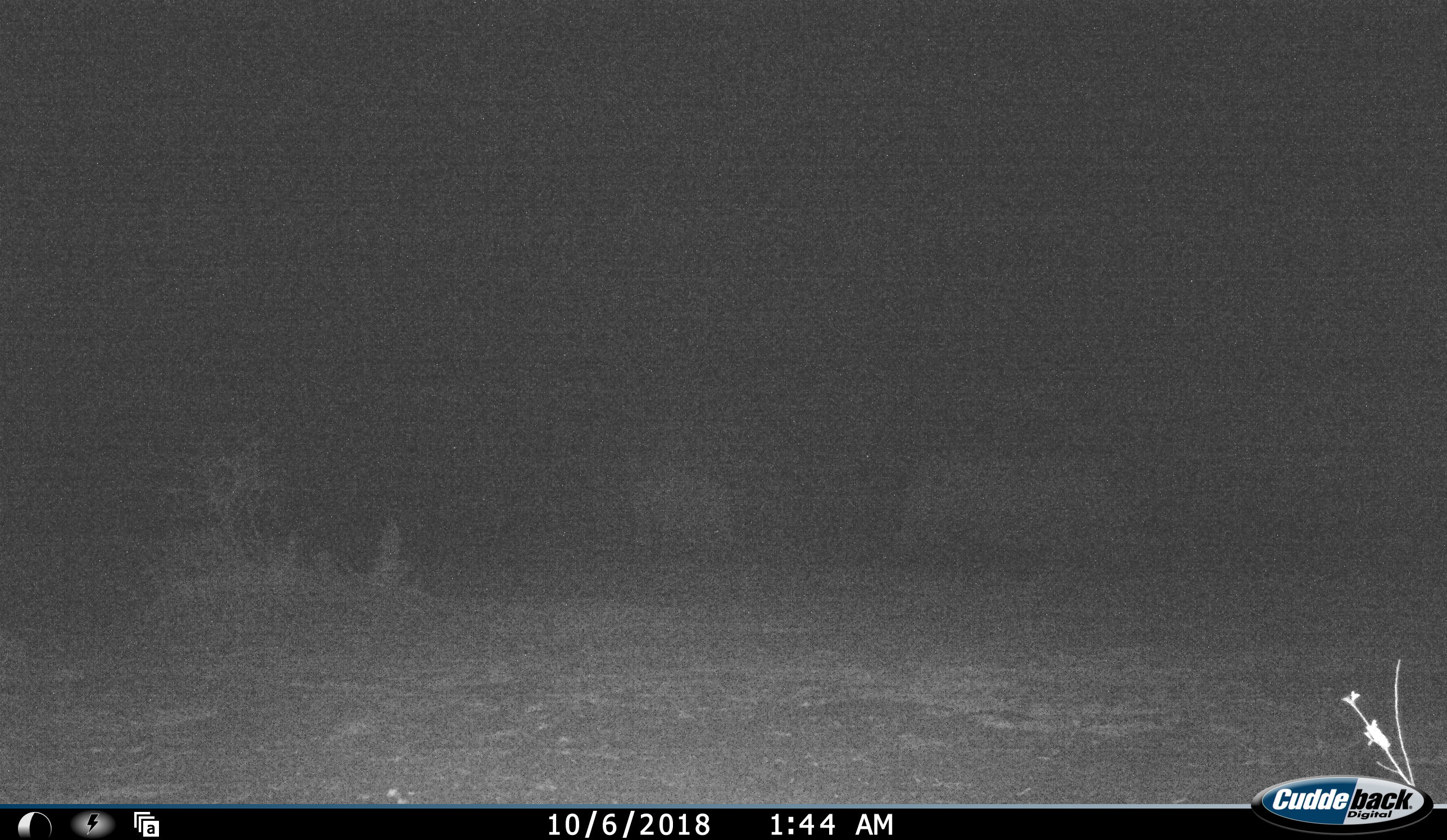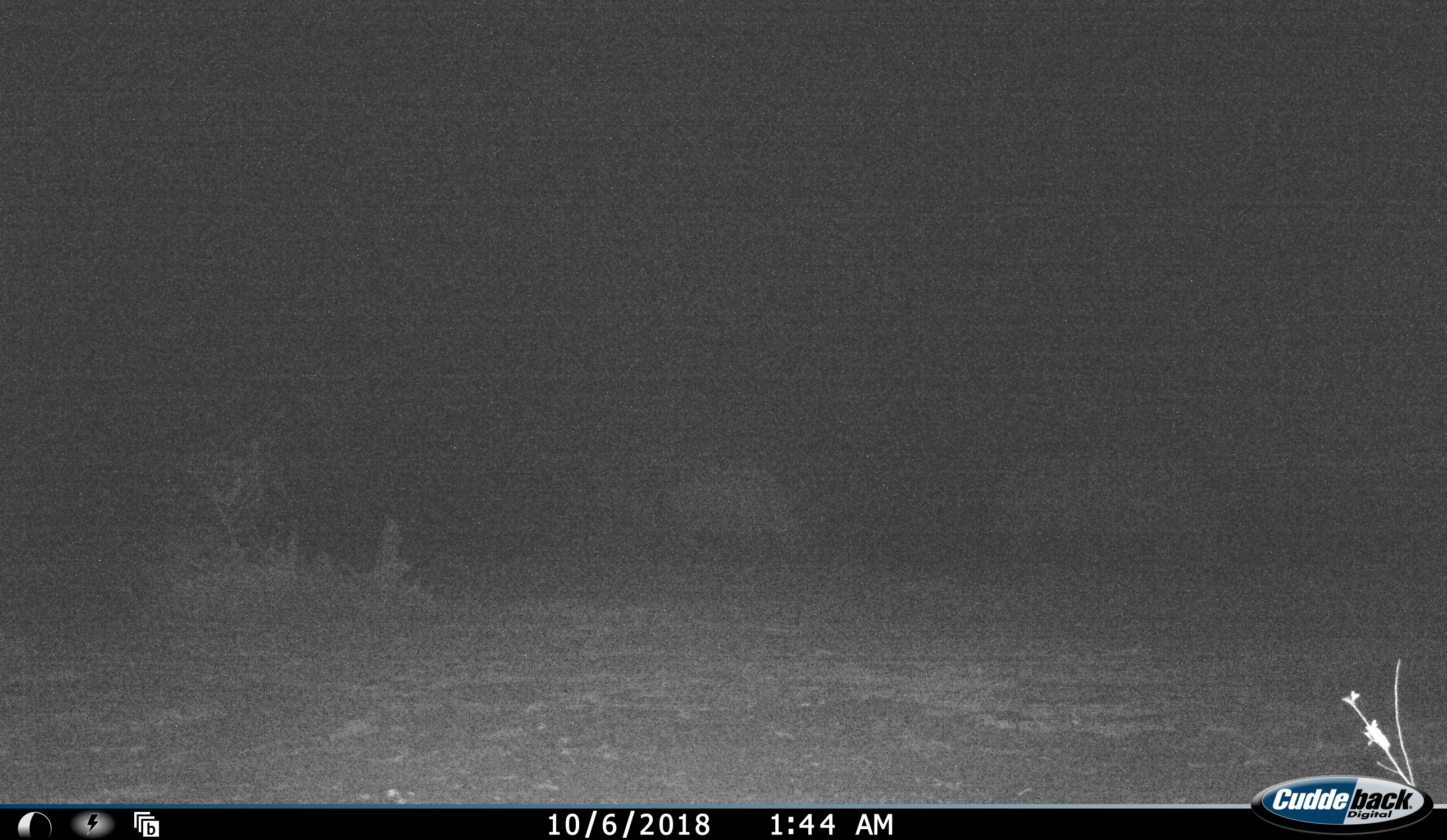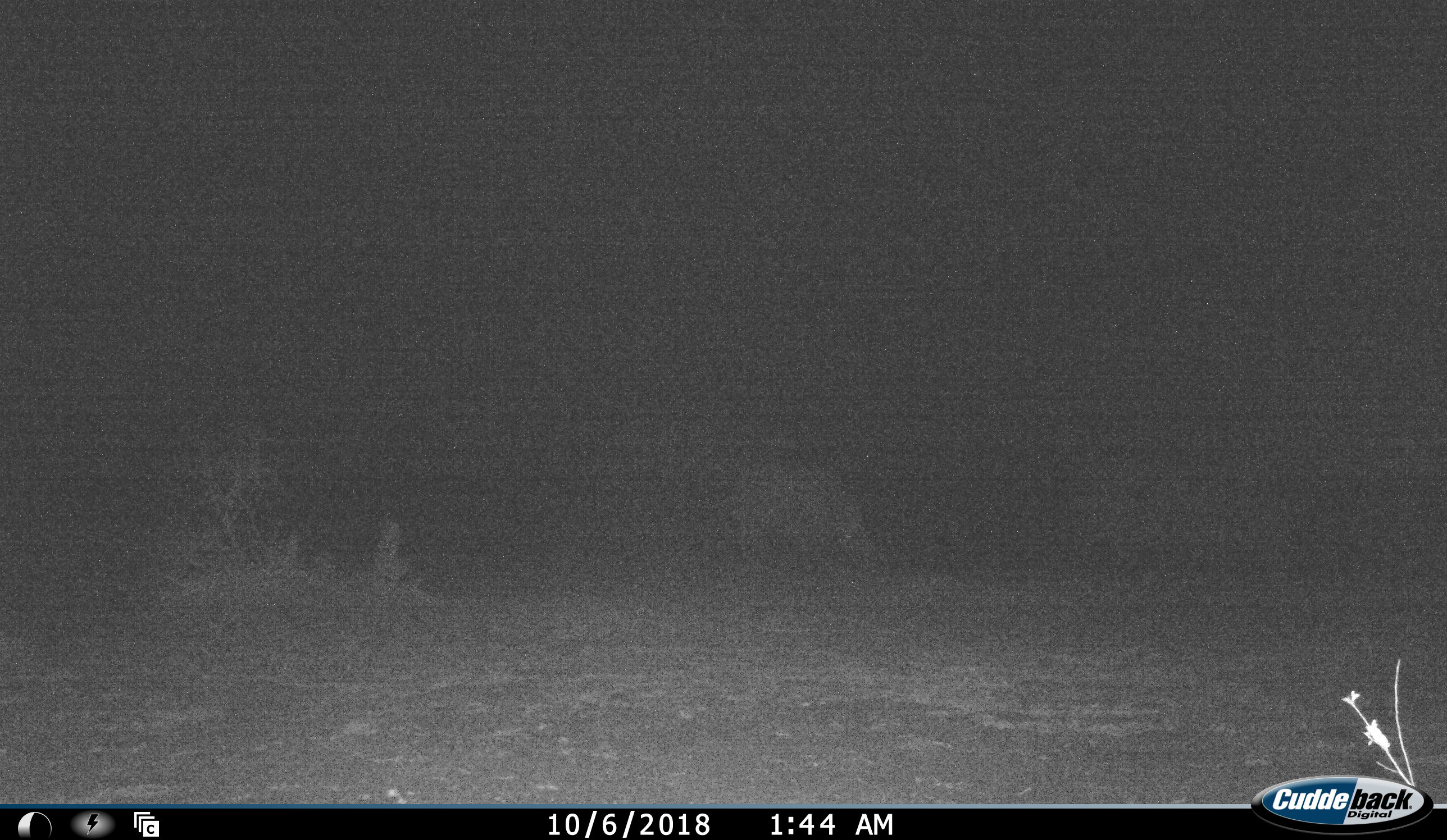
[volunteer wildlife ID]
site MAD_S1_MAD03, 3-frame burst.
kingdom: Animalia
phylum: Chordata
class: Mammalia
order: Perissodactyla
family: Rhinocerotidae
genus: Ceratotherium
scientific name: Ceratotherium simum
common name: white rhinoceros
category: rhinoceroswhite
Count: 2.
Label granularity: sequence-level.